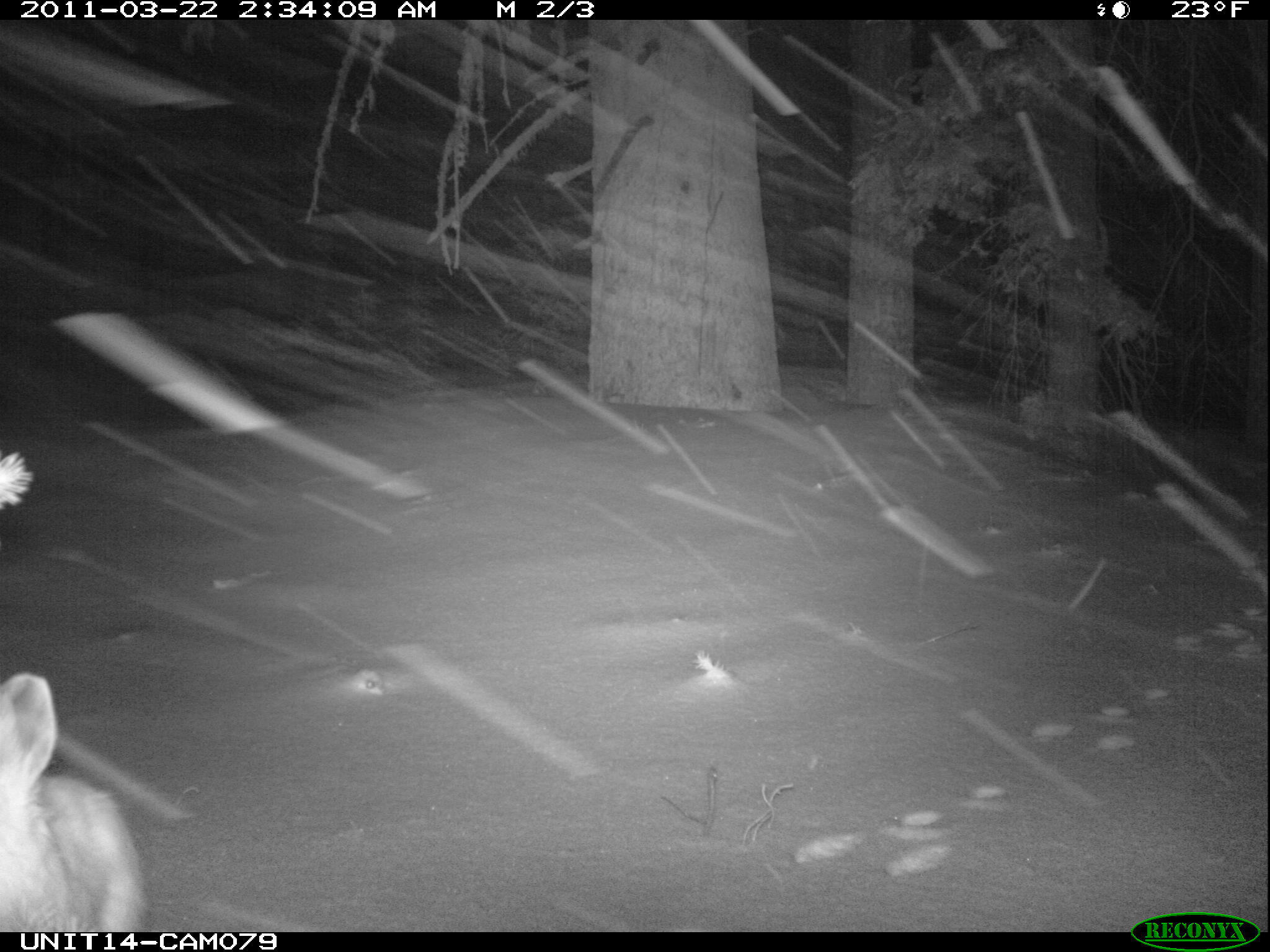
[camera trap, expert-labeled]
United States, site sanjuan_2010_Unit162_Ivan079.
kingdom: Animalia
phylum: Chordata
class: Mammalia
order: Lagomorpha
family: Leporidae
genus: Lepus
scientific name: Lepus americanus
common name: snowshoe hare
Lepus americanus (snowshoe hare).